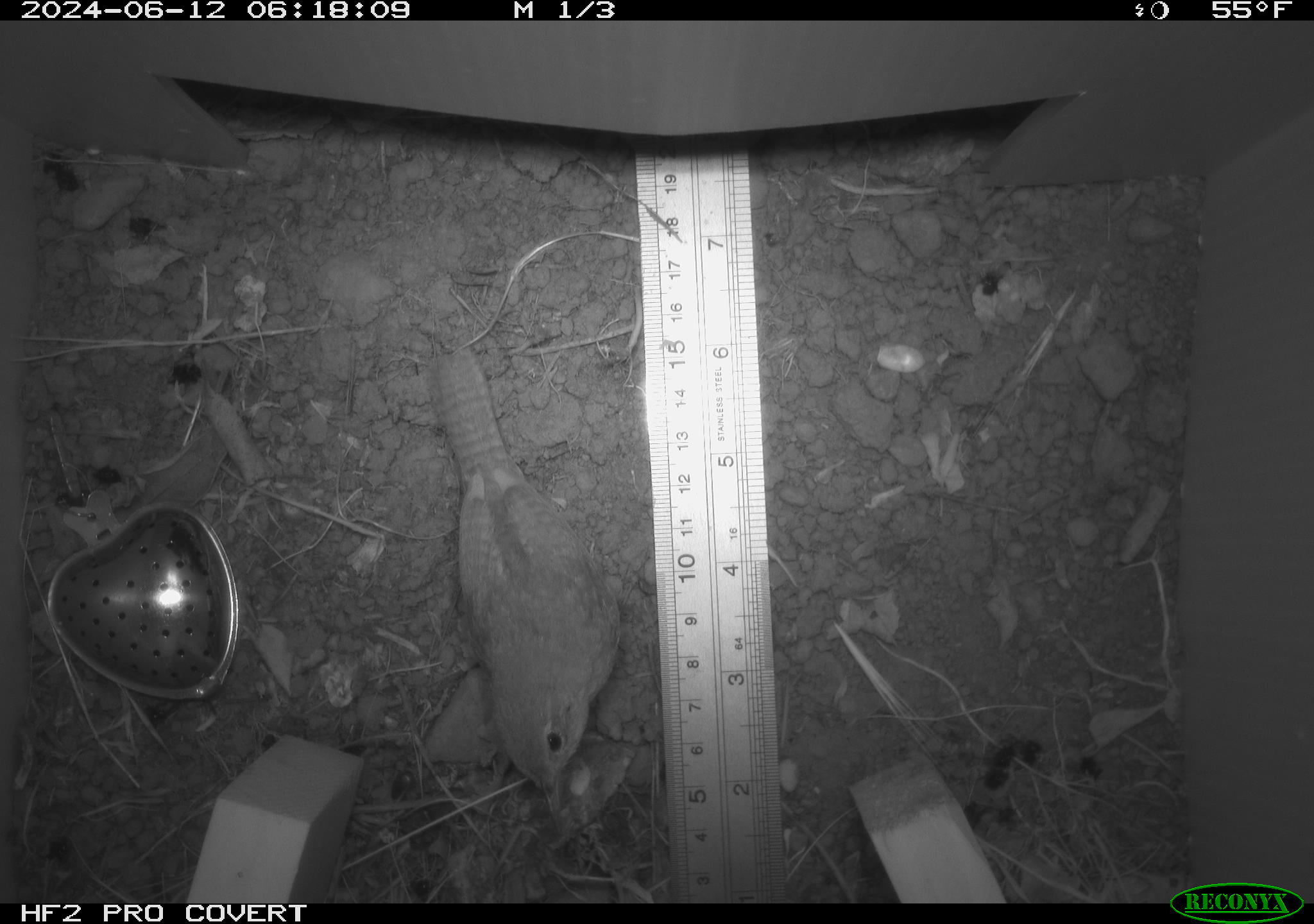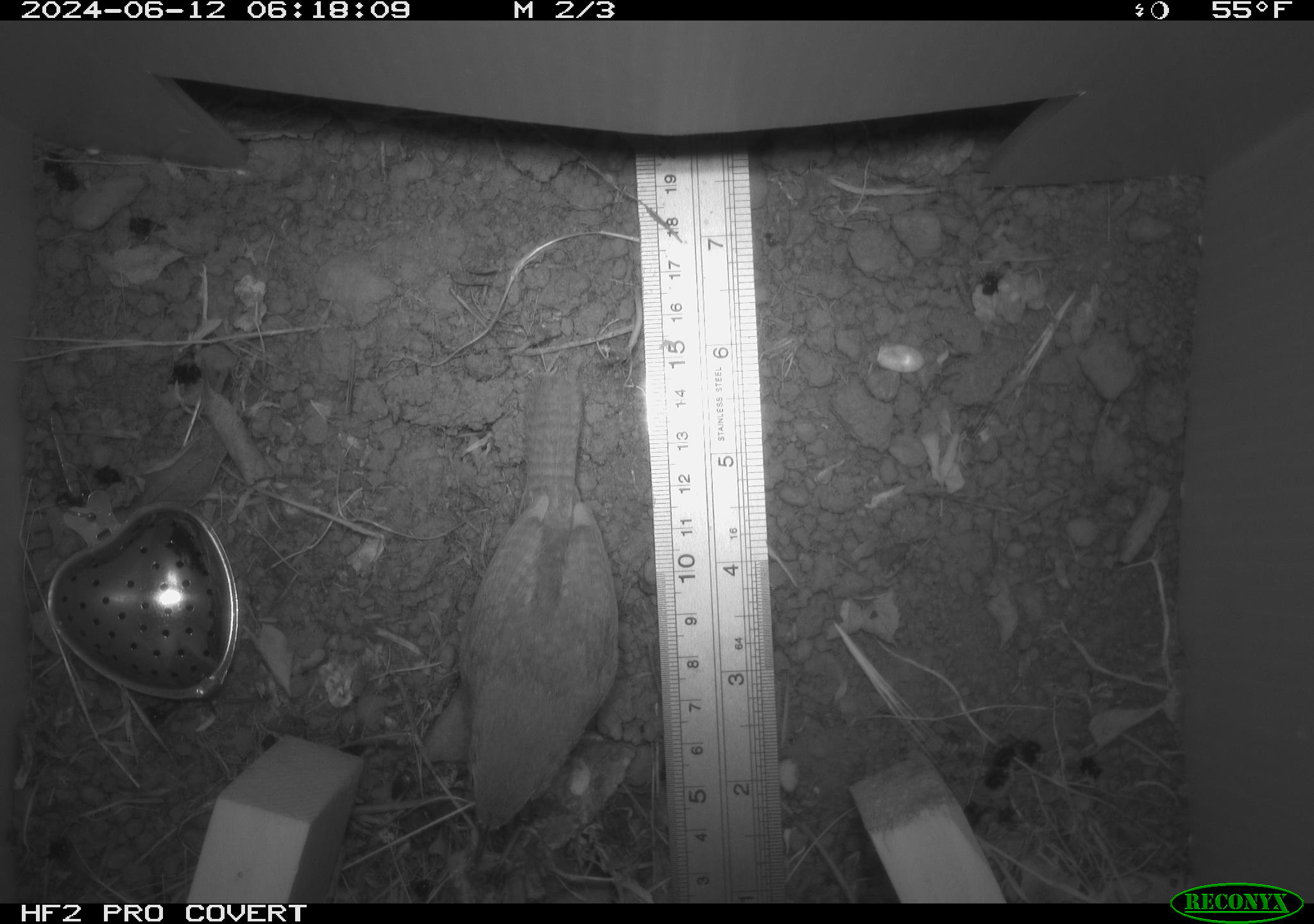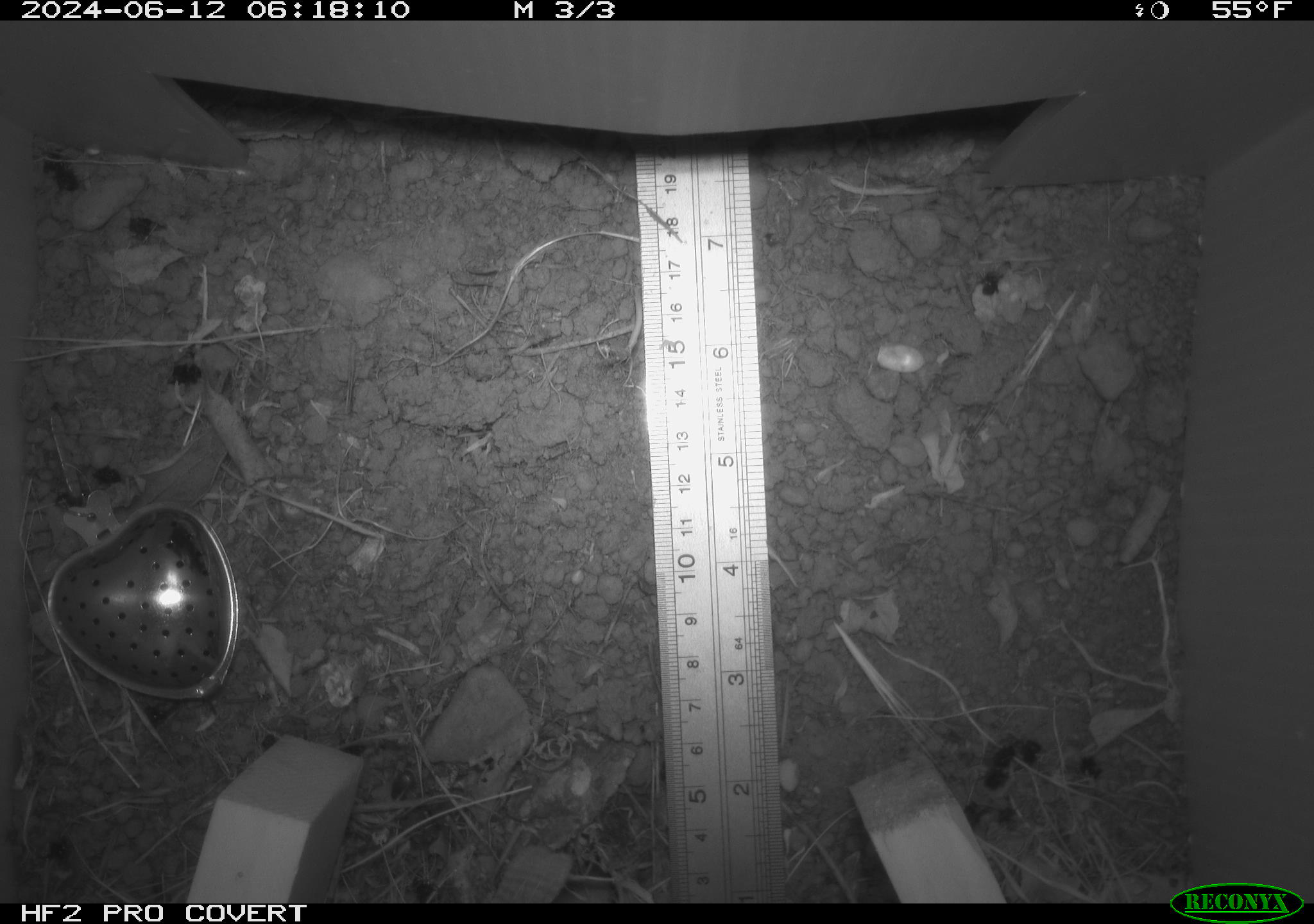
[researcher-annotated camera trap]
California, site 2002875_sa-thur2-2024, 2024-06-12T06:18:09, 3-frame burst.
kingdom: Animalia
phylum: Chordata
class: Aves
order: Passeriformes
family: Troglodytidae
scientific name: Troglodytidae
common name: wren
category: troglodytidae family